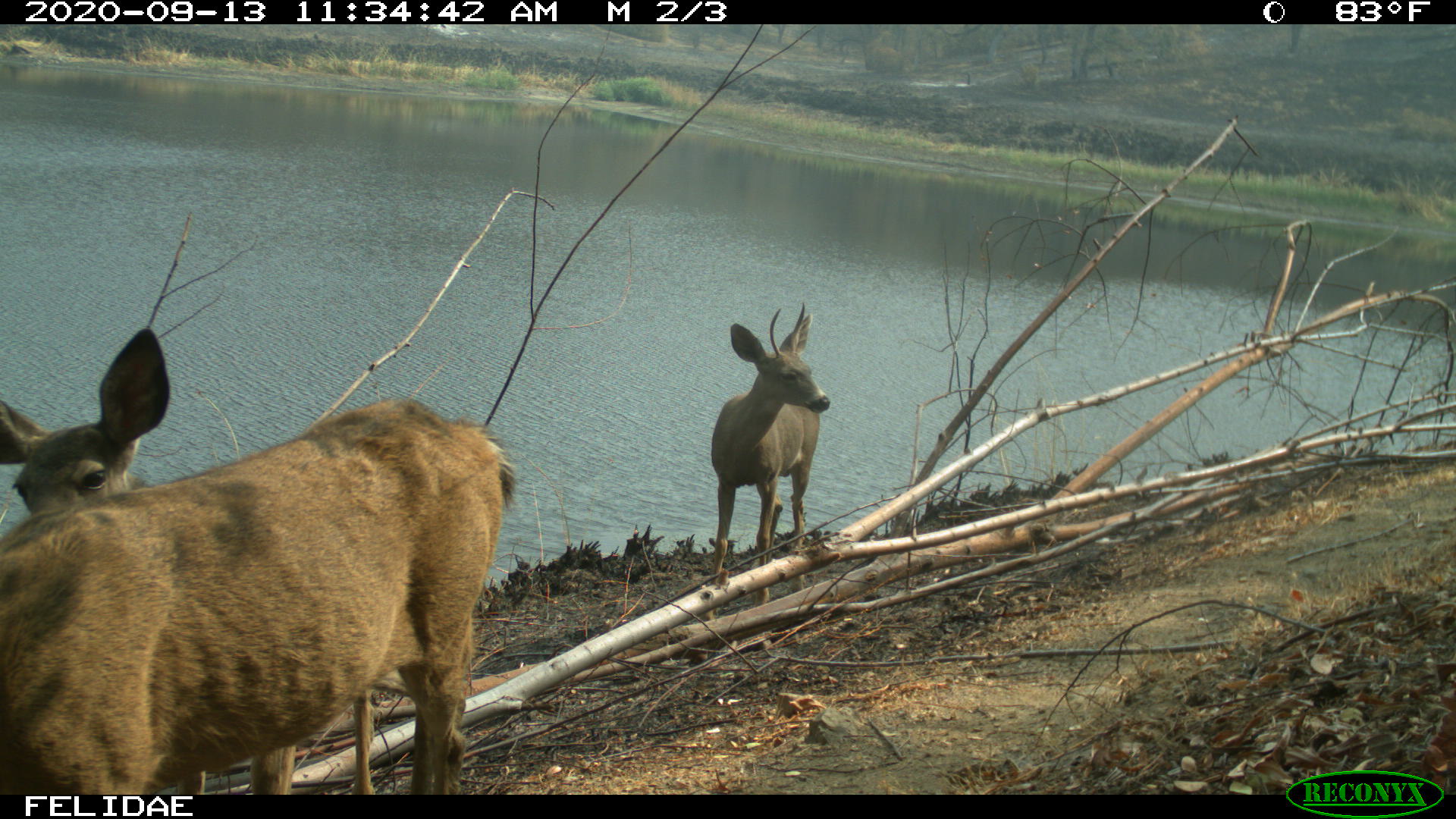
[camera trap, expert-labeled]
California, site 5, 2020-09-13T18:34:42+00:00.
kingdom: Animalia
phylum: Chordata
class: Mammalia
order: Artiodactyla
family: Cervidae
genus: Odocoileus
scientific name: Odocoileus hemionus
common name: mule deer